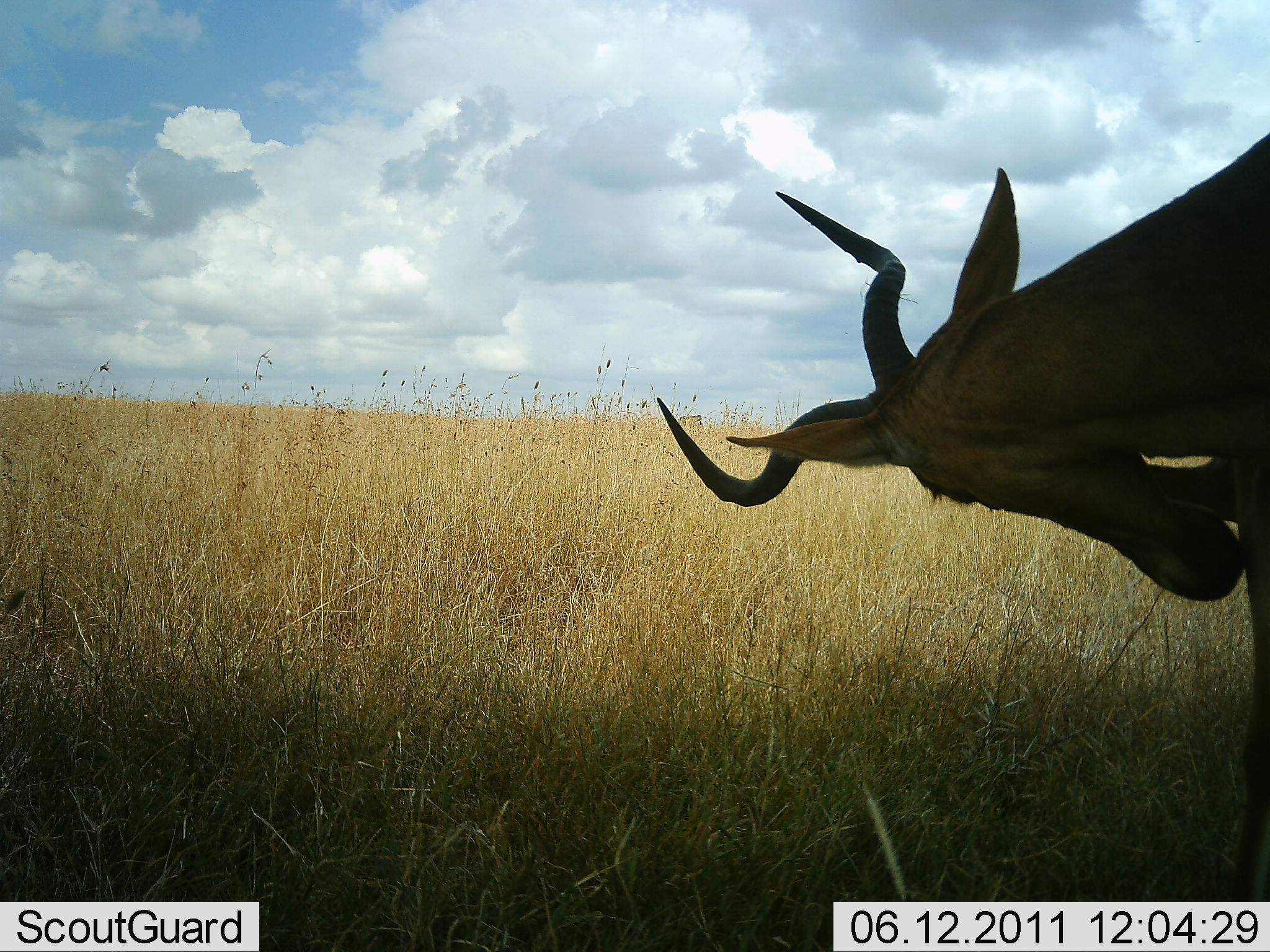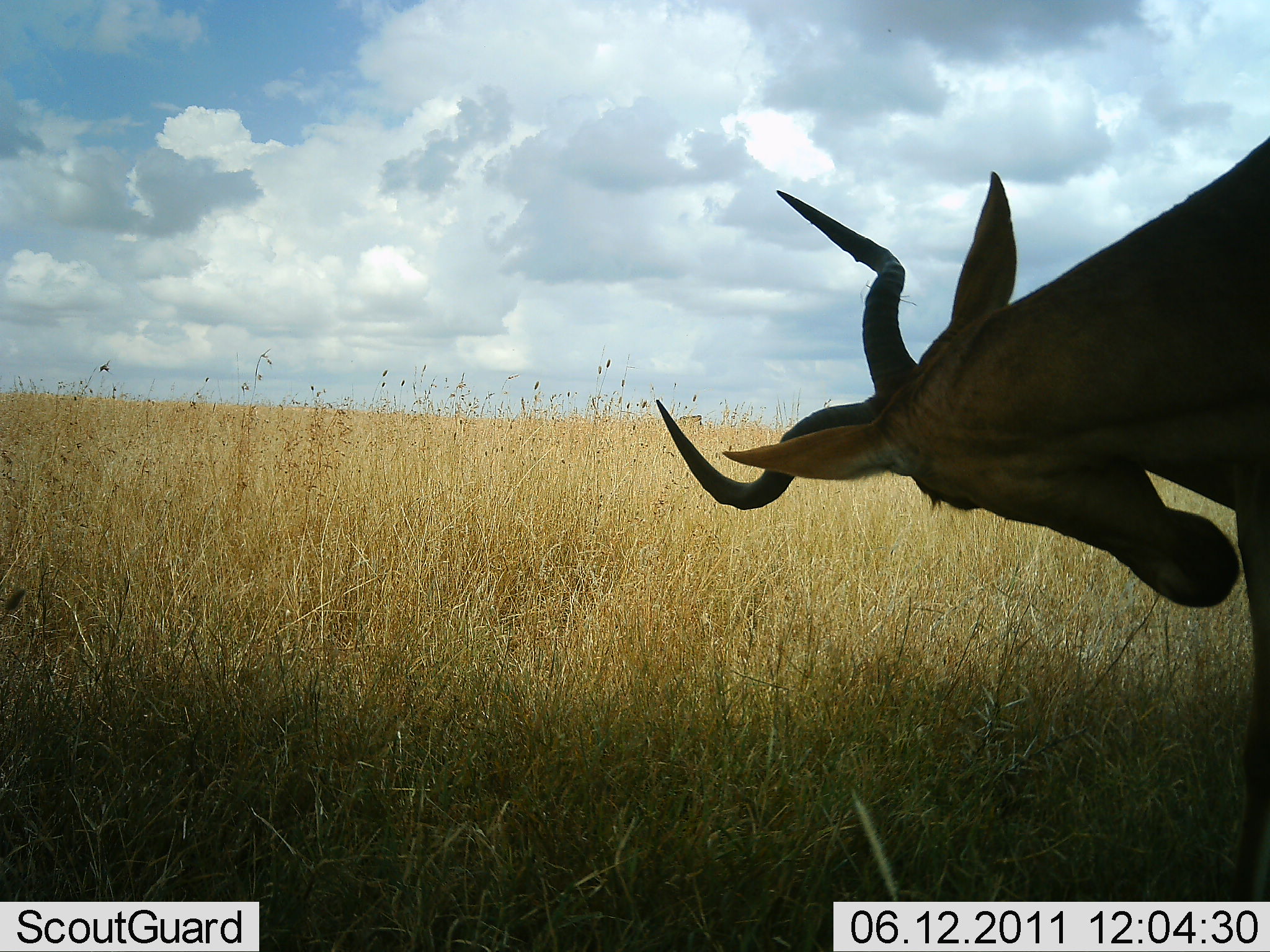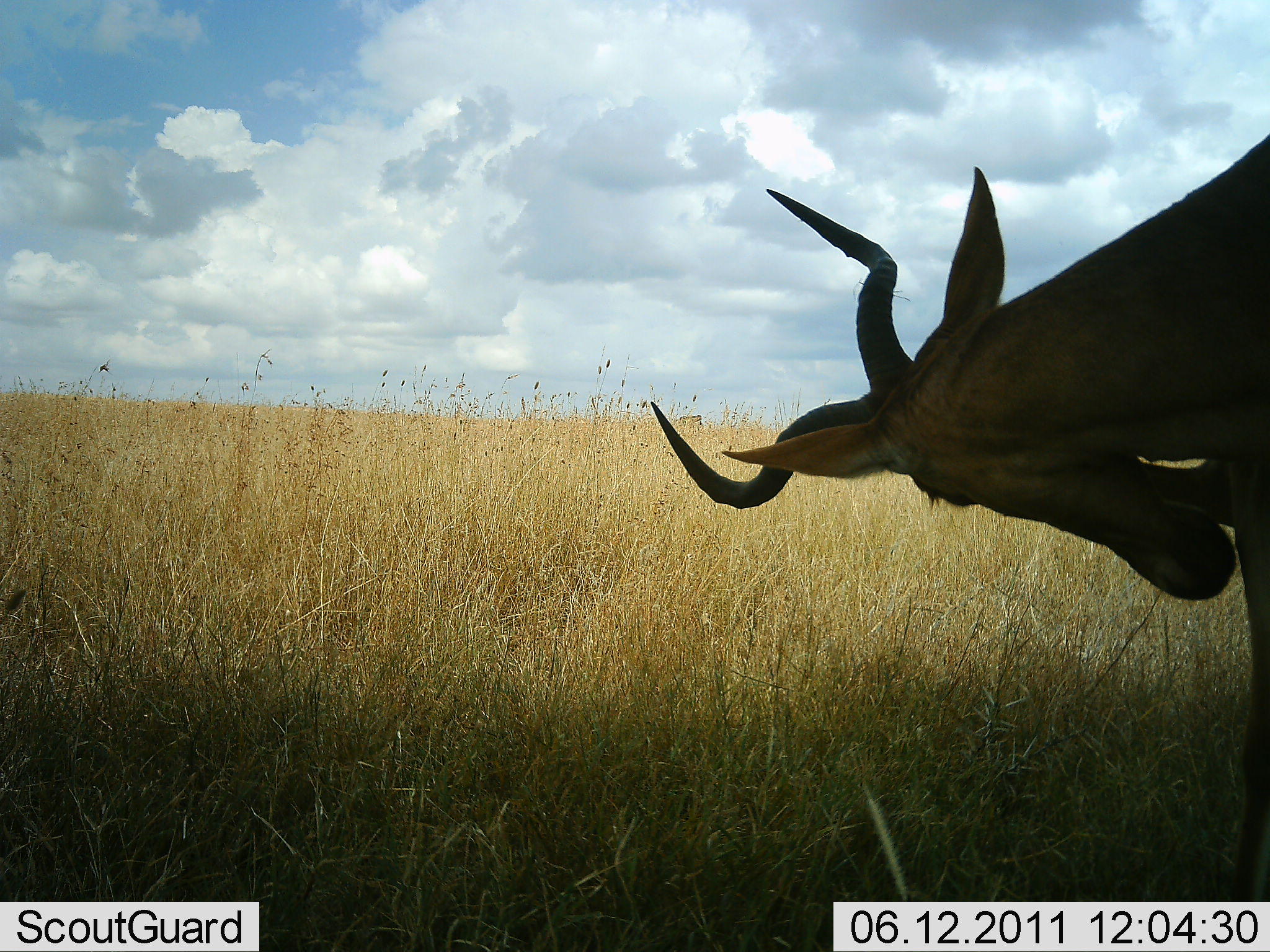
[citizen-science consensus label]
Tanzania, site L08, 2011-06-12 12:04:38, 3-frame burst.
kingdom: Animalia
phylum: Chordata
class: Mammalia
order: Artiodactyla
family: Bovidae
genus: Alcelaphus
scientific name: Alcelaphus buselaphus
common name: hartebeest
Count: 1.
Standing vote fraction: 91%.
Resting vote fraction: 9%.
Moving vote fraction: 9%.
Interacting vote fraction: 18%.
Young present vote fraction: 0%.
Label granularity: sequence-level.